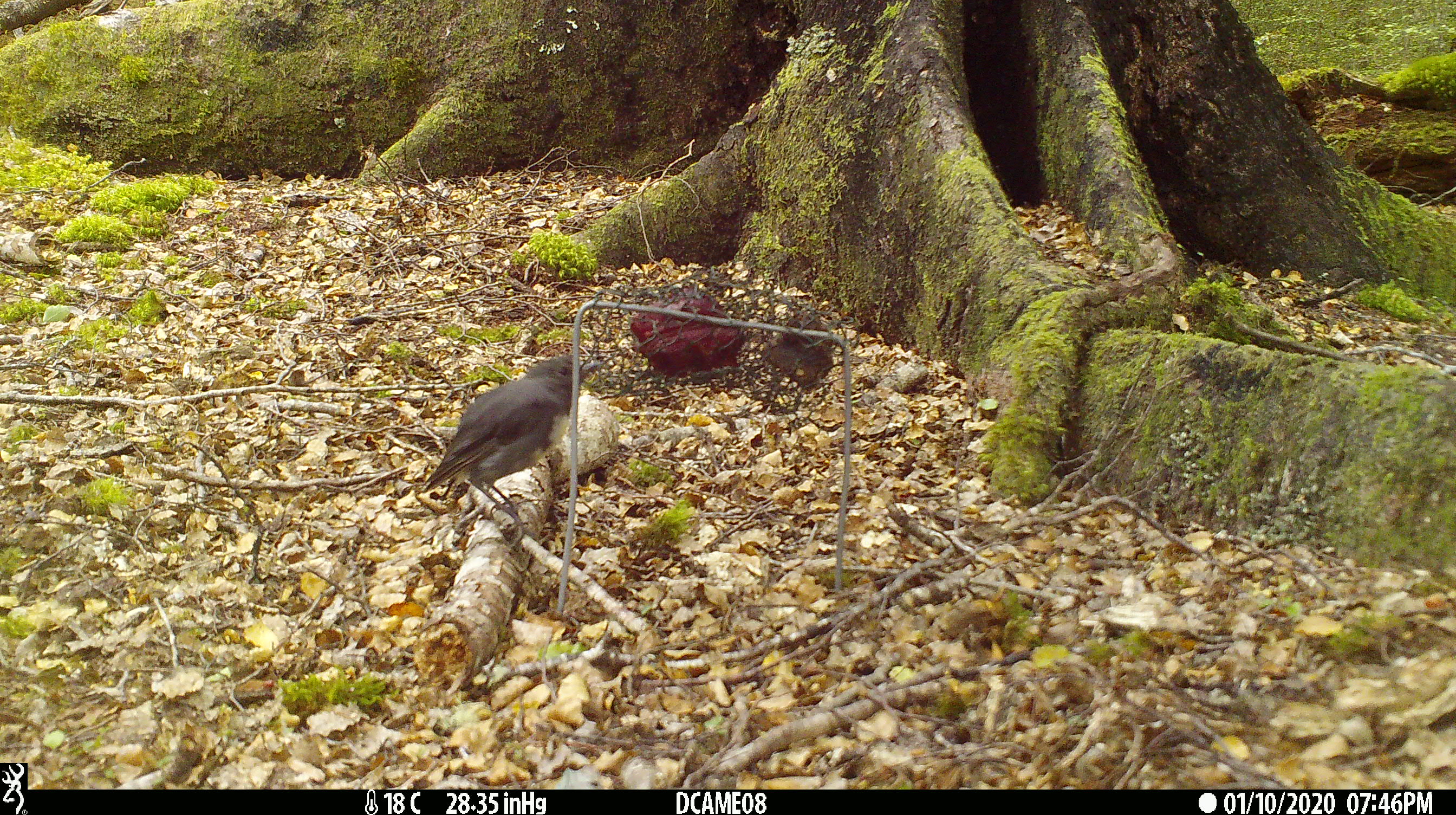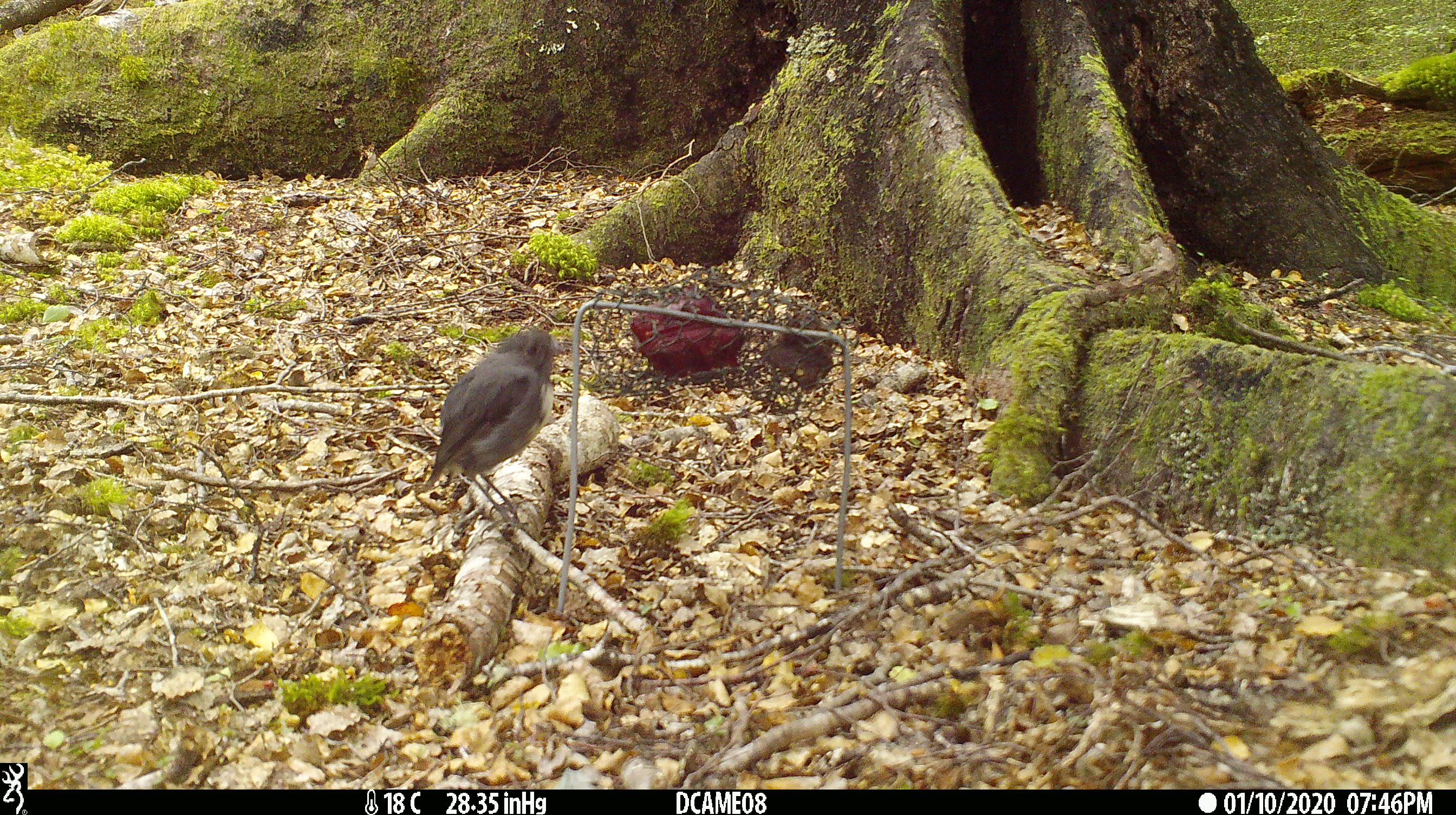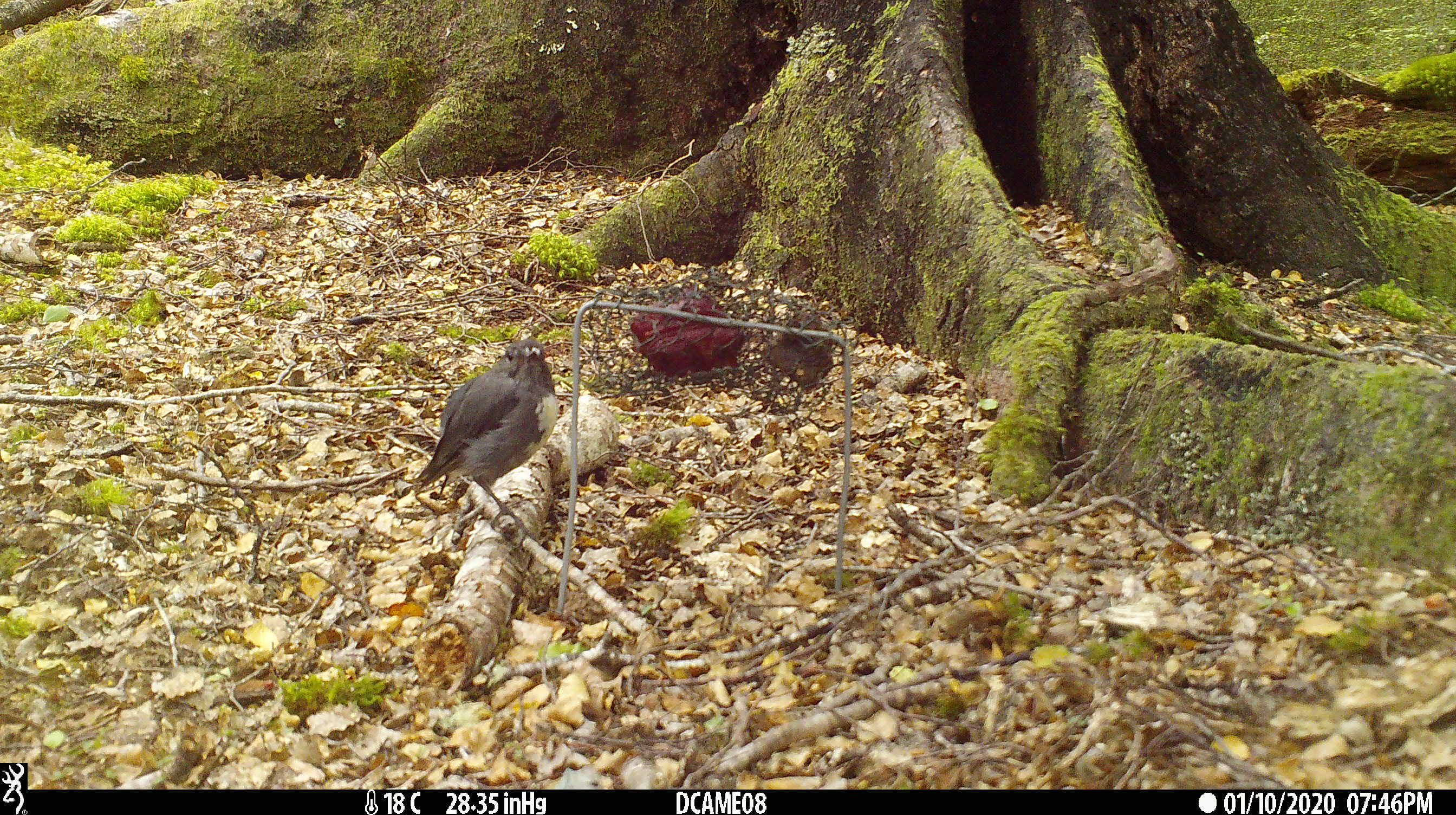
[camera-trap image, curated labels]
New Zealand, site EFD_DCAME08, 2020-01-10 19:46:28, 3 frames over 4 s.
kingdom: Animalia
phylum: Chordata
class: Aves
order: Passeriformes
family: Petroicidae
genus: Petroica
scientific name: Petroica australis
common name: new zealand robin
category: robin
Robin (new zealand robin) (Petroica australis).